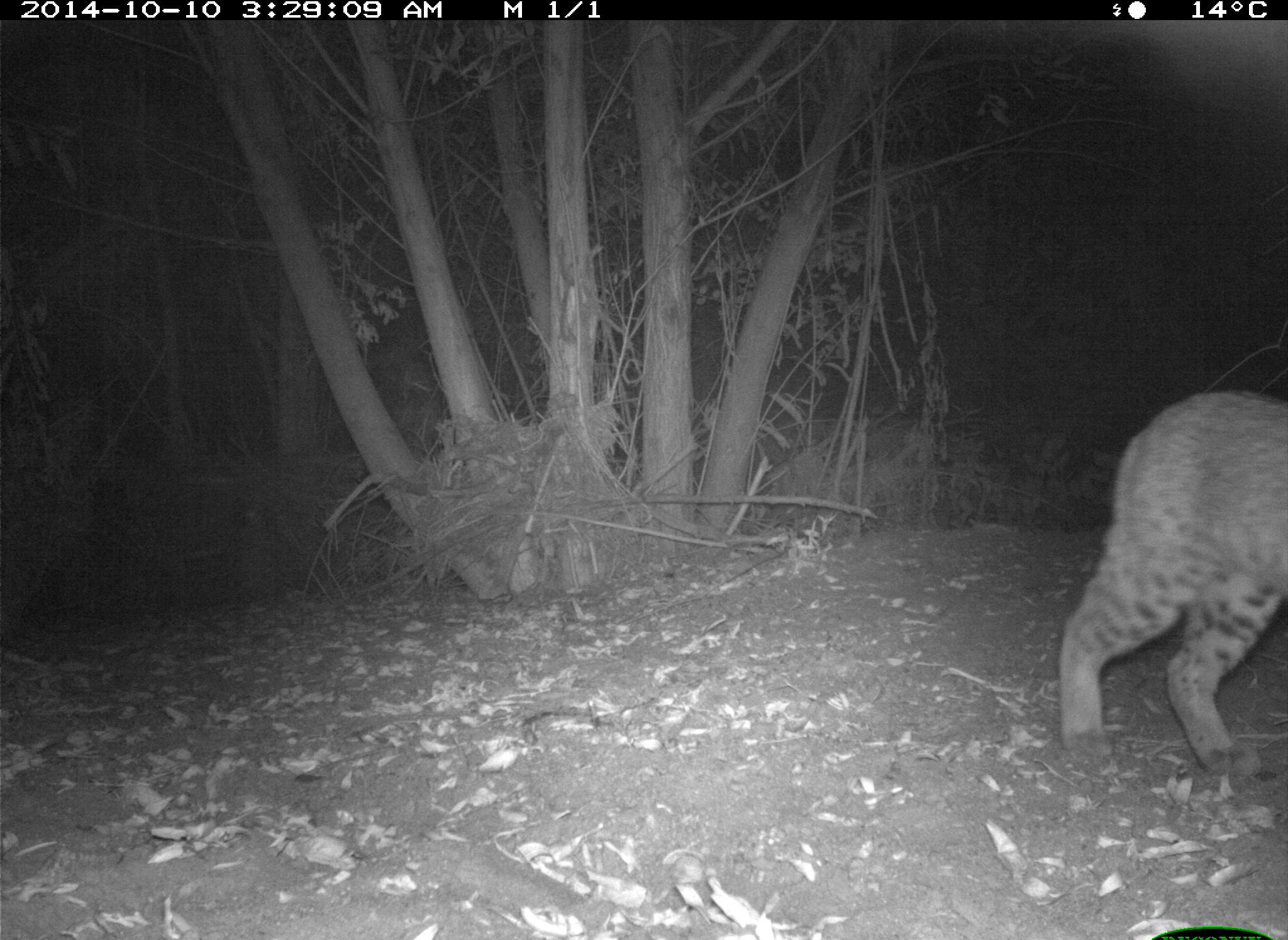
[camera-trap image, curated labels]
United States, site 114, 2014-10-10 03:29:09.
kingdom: Animalia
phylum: Chordata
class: Mammalia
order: Carnivora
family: Felidae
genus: Lynx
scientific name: Lynx rufus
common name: bobcat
Bobcat (Lynx rufus).